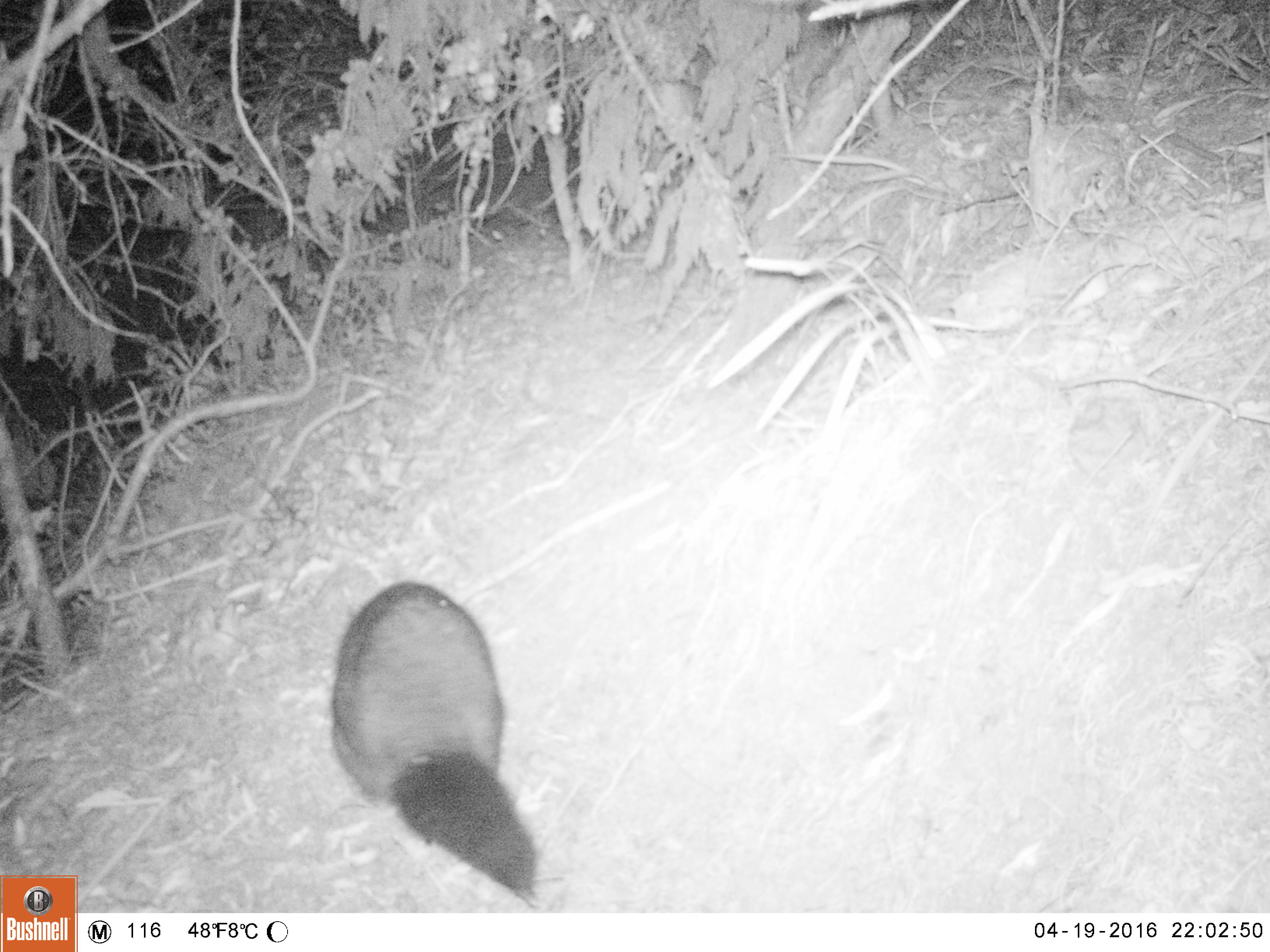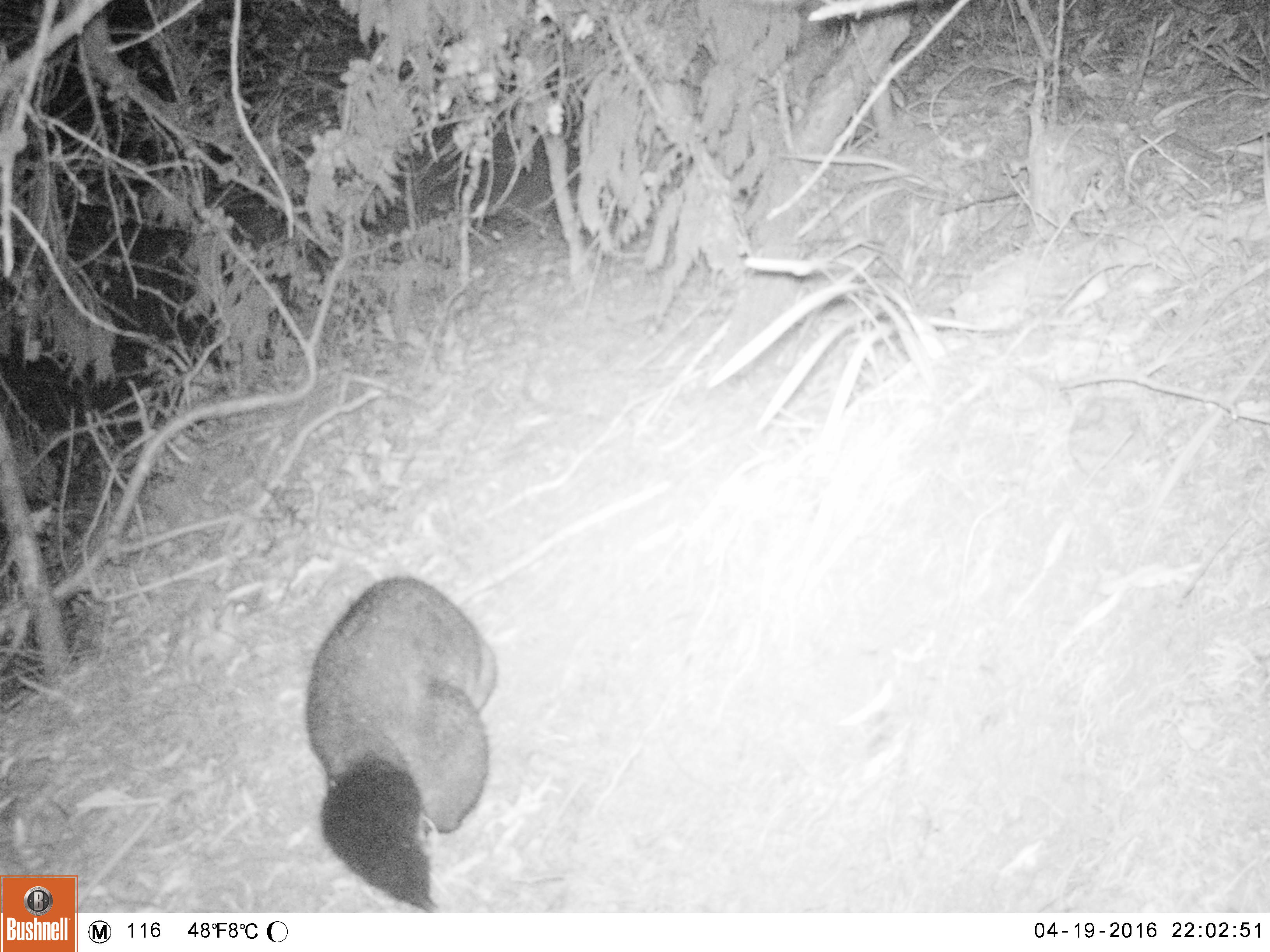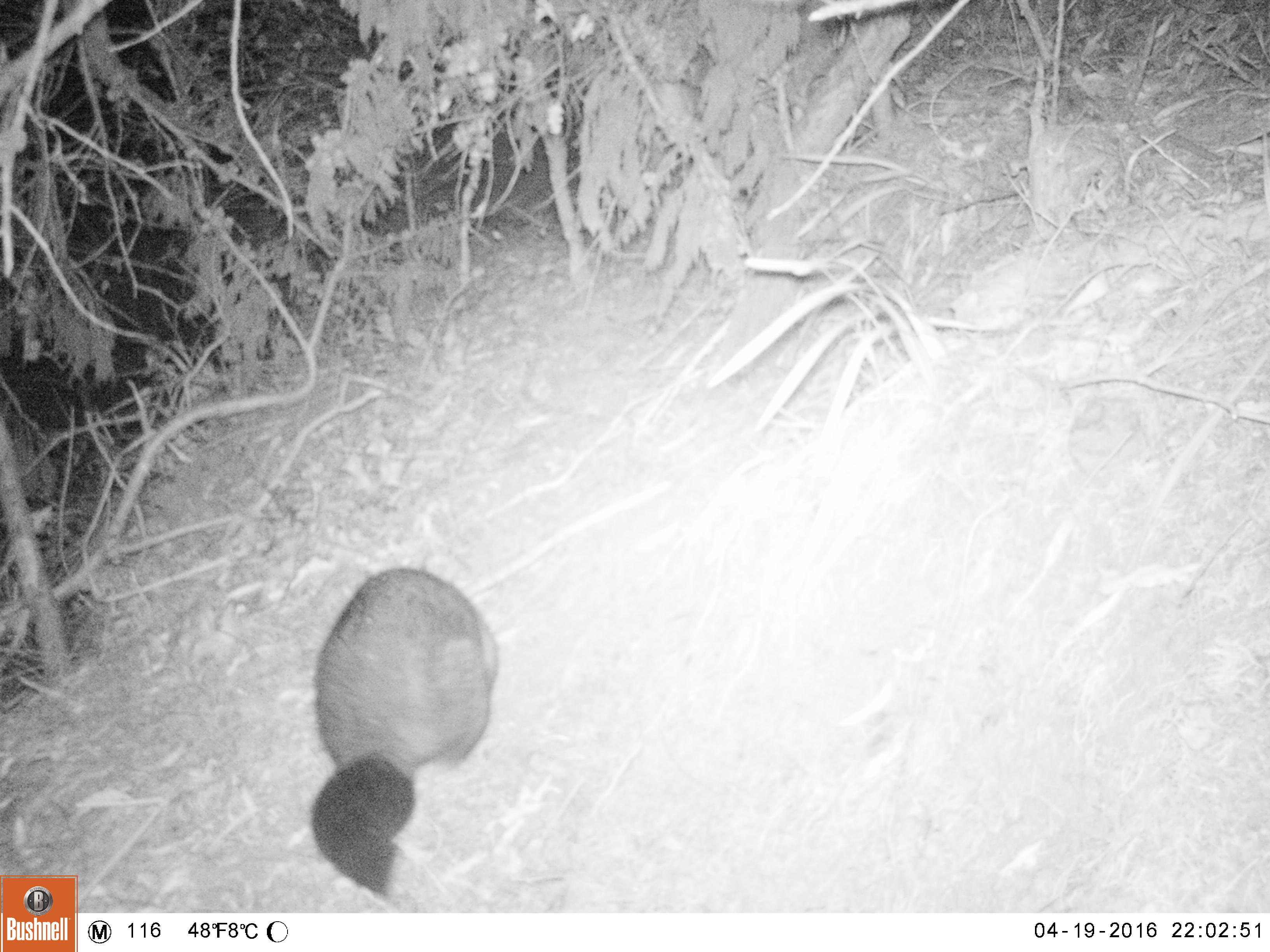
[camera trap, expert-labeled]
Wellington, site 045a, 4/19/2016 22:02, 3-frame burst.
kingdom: Animalia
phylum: Chordata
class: Mammalia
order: Didelphimorphia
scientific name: Didelphimorphia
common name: possum